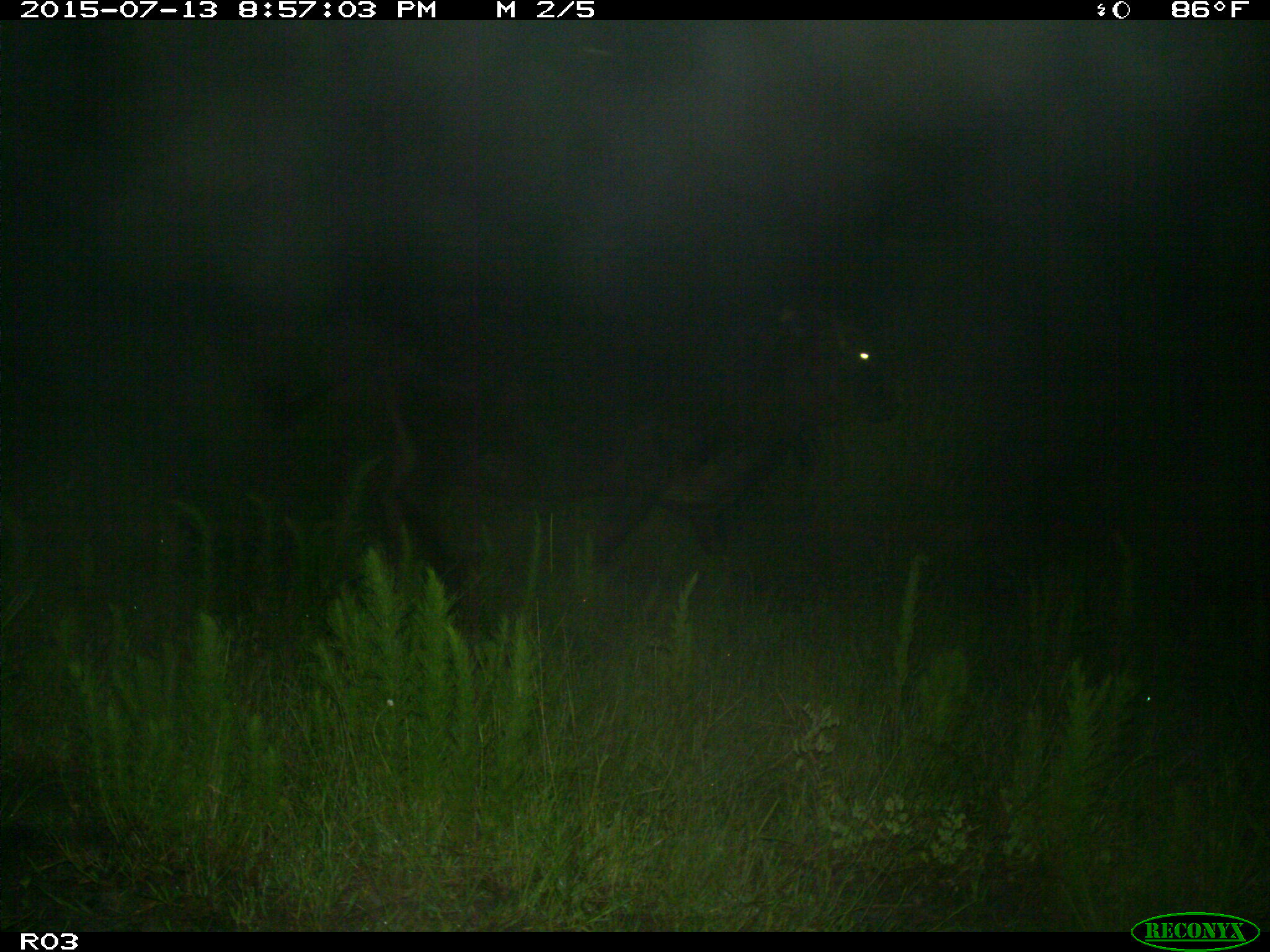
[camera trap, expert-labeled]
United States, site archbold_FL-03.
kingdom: Animalia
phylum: Chordata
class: Mammalia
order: Artiodactyla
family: Bovidae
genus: Bos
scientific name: Bos taurus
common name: domestic cow